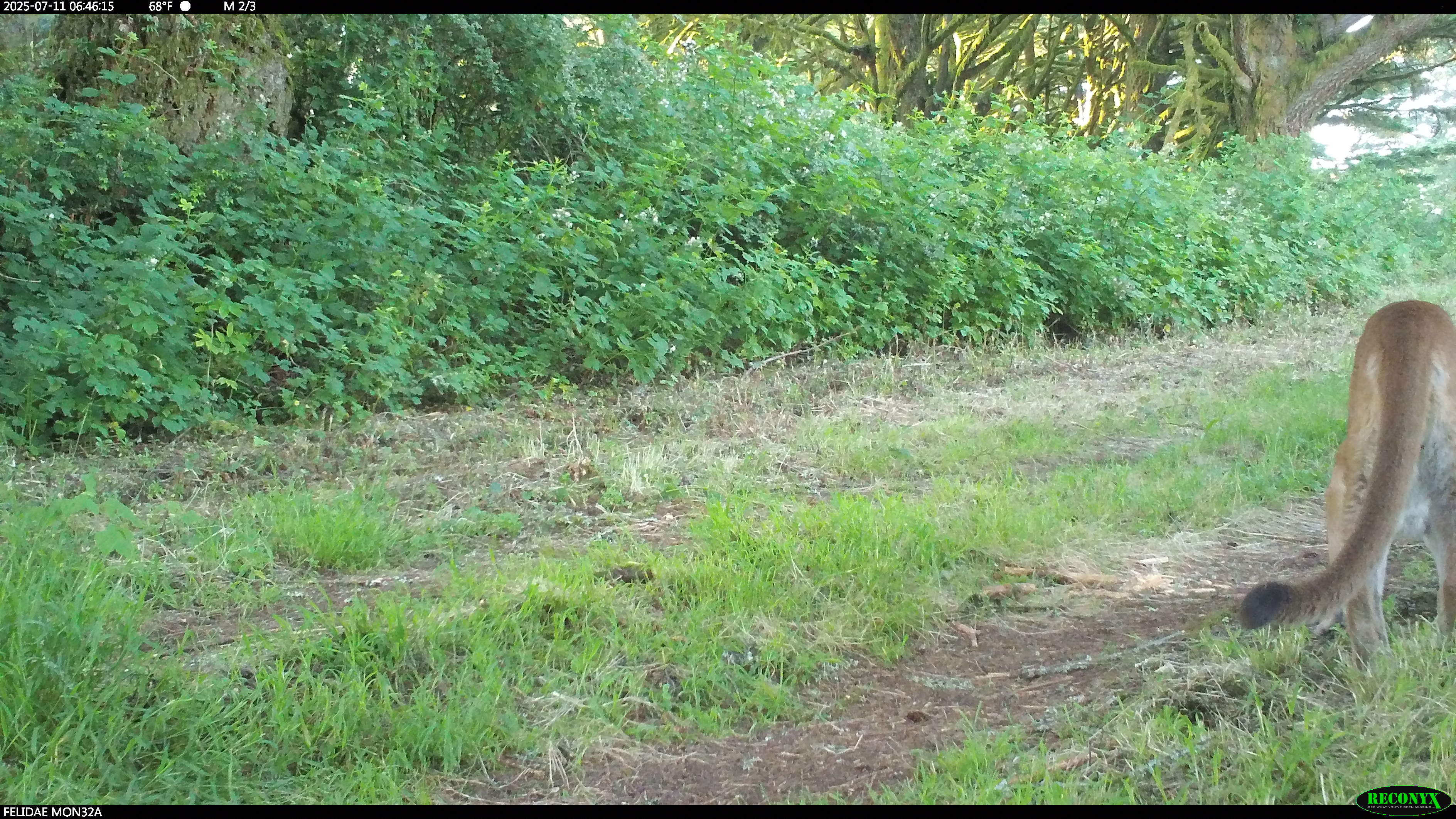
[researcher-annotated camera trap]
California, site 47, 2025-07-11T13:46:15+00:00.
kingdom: Animalia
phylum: Chordata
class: Mammalia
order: Carnivora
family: Felidae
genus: Puma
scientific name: Puma concolor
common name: puma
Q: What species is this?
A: Puma (Puma concolor).